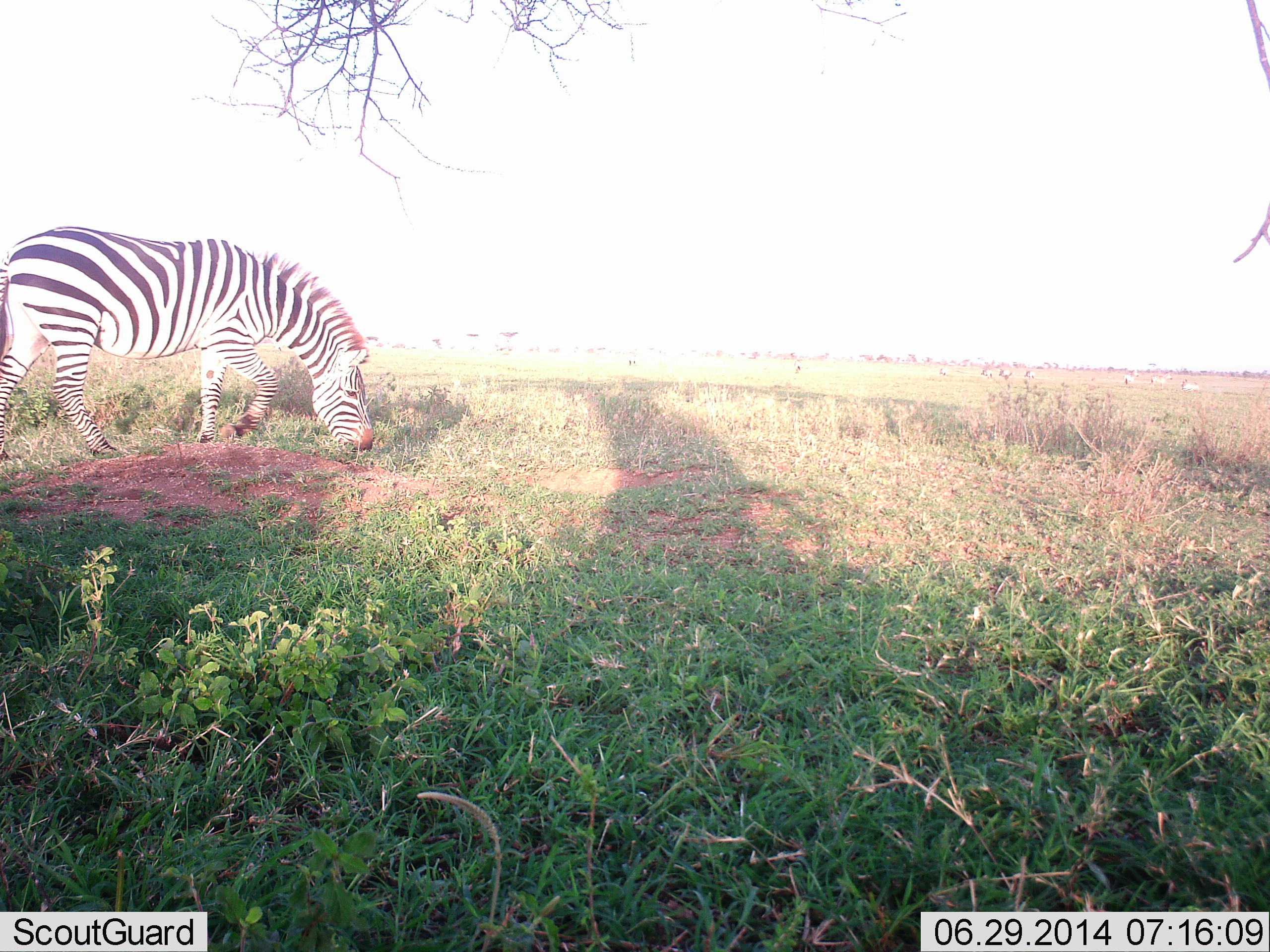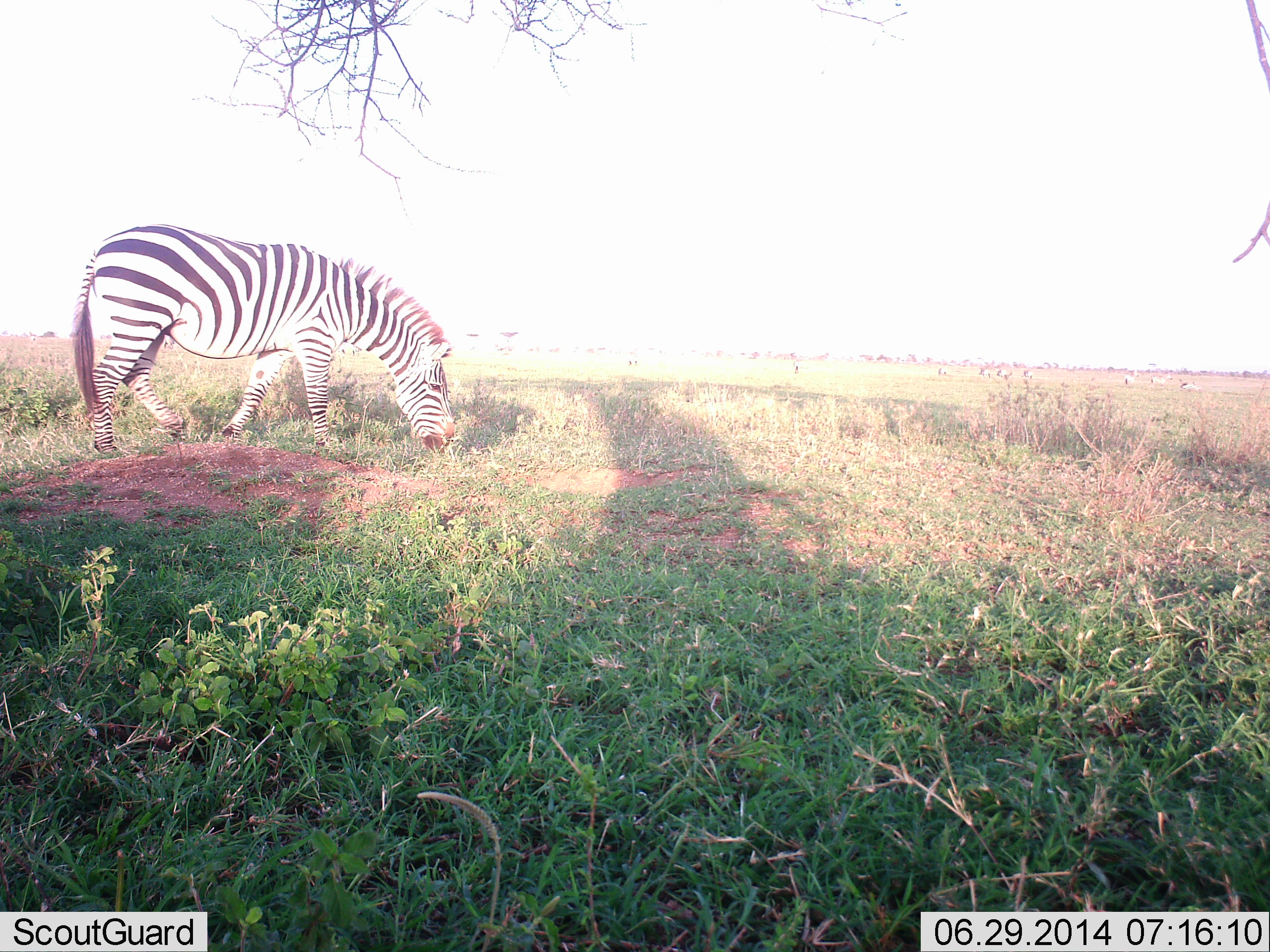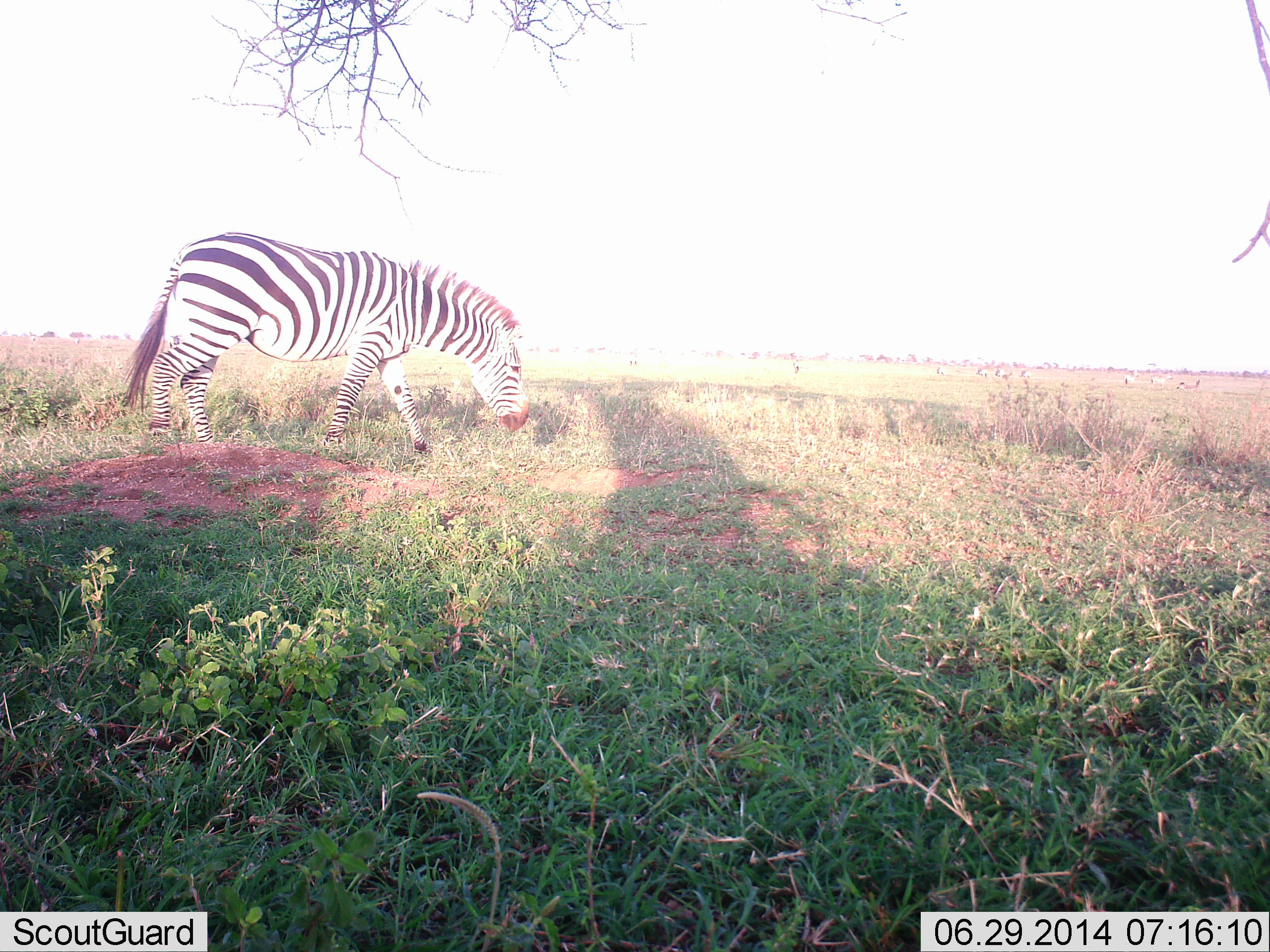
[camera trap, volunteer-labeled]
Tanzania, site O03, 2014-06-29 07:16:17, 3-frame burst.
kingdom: Animalia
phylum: Chordata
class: Mammalia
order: Perissodactyla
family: Equidae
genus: Equus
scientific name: Equus quagga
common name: plains zebra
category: zebra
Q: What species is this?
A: Zebra (plains zebra) (Equus quagga).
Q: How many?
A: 1.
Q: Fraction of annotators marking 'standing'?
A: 9%.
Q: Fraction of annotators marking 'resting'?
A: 0%.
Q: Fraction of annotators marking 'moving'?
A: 73%.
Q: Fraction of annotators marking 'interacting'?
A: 0%.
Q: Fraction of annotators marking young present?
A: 0%.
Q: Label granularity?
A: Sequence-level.